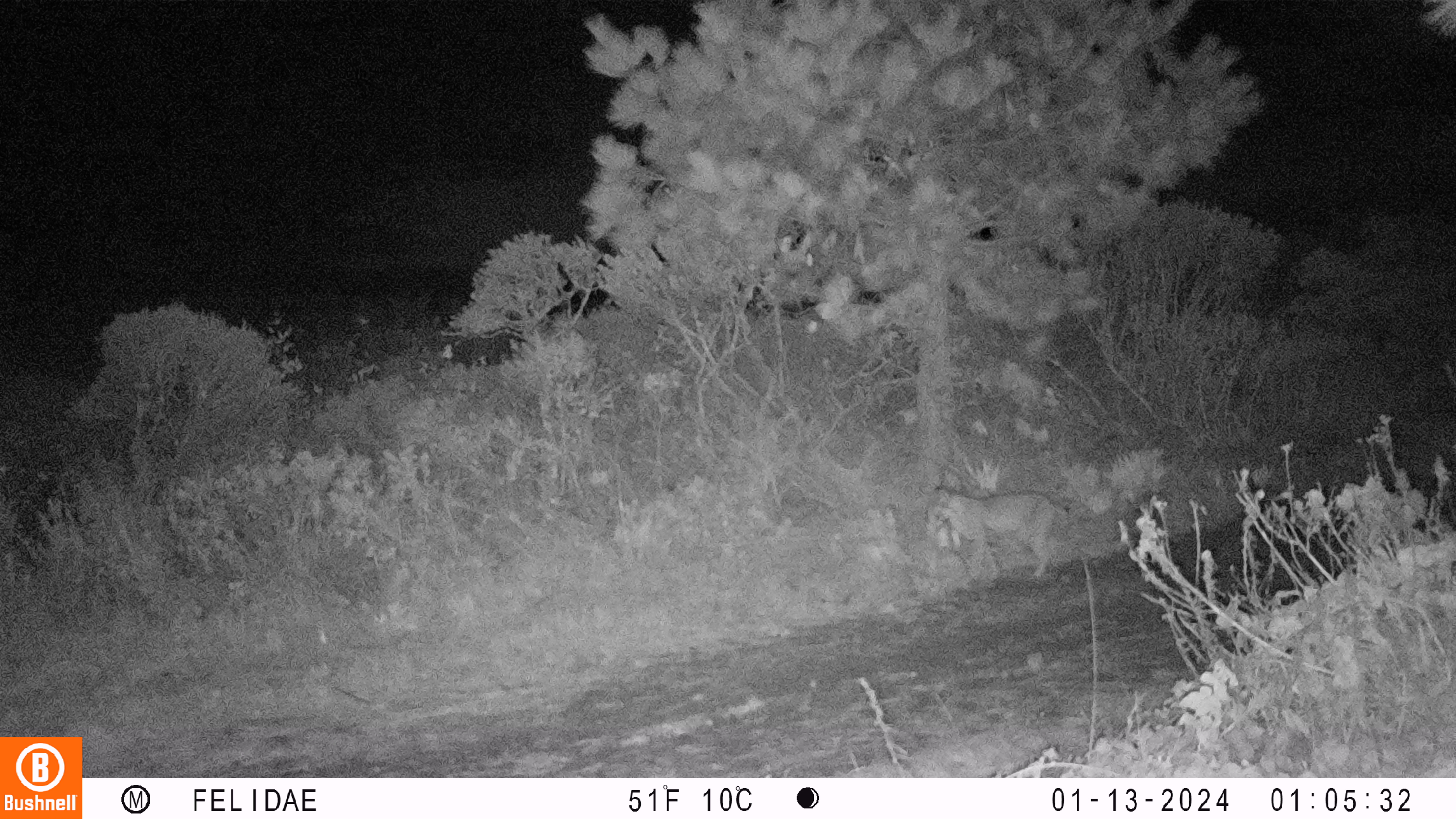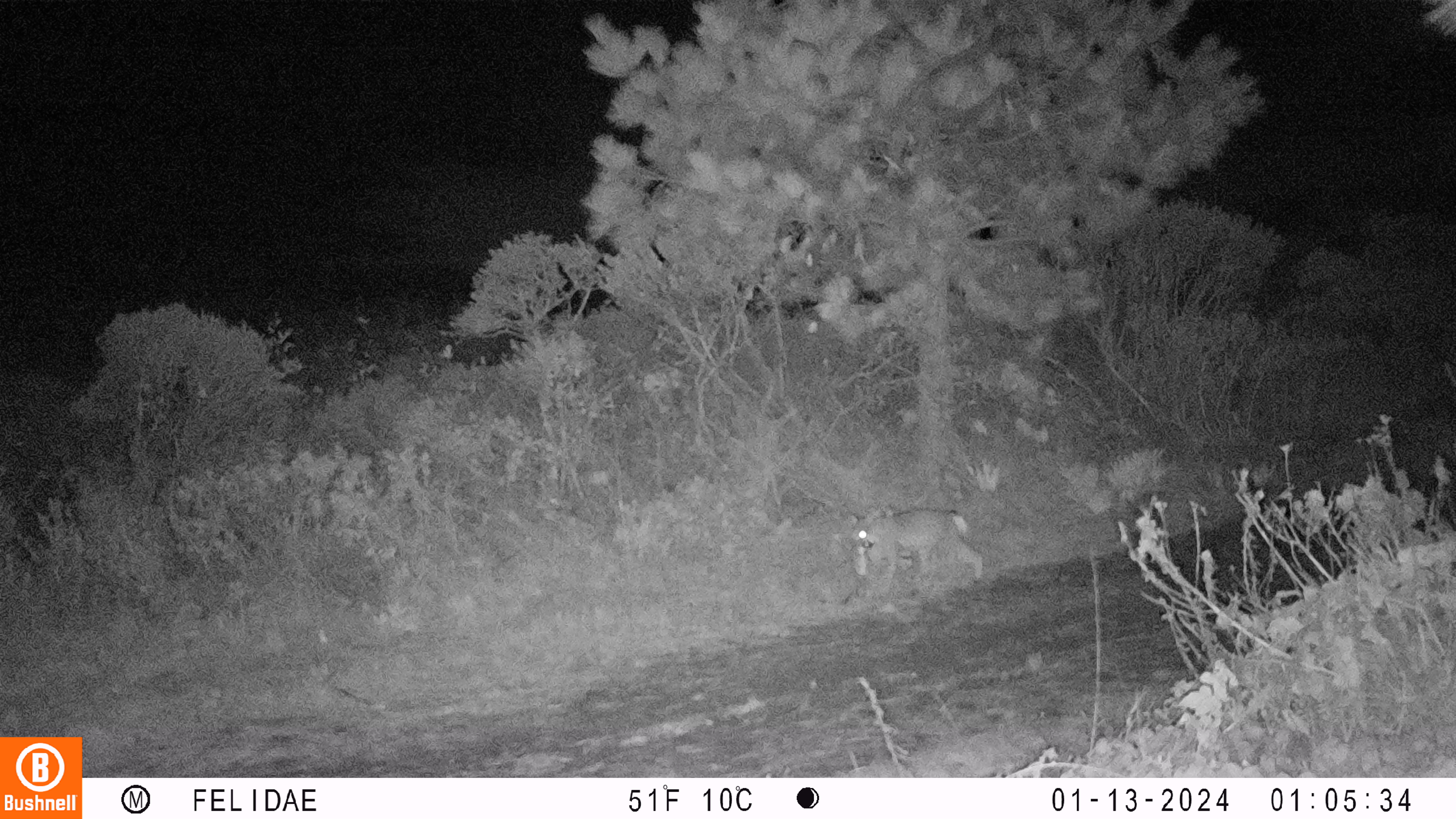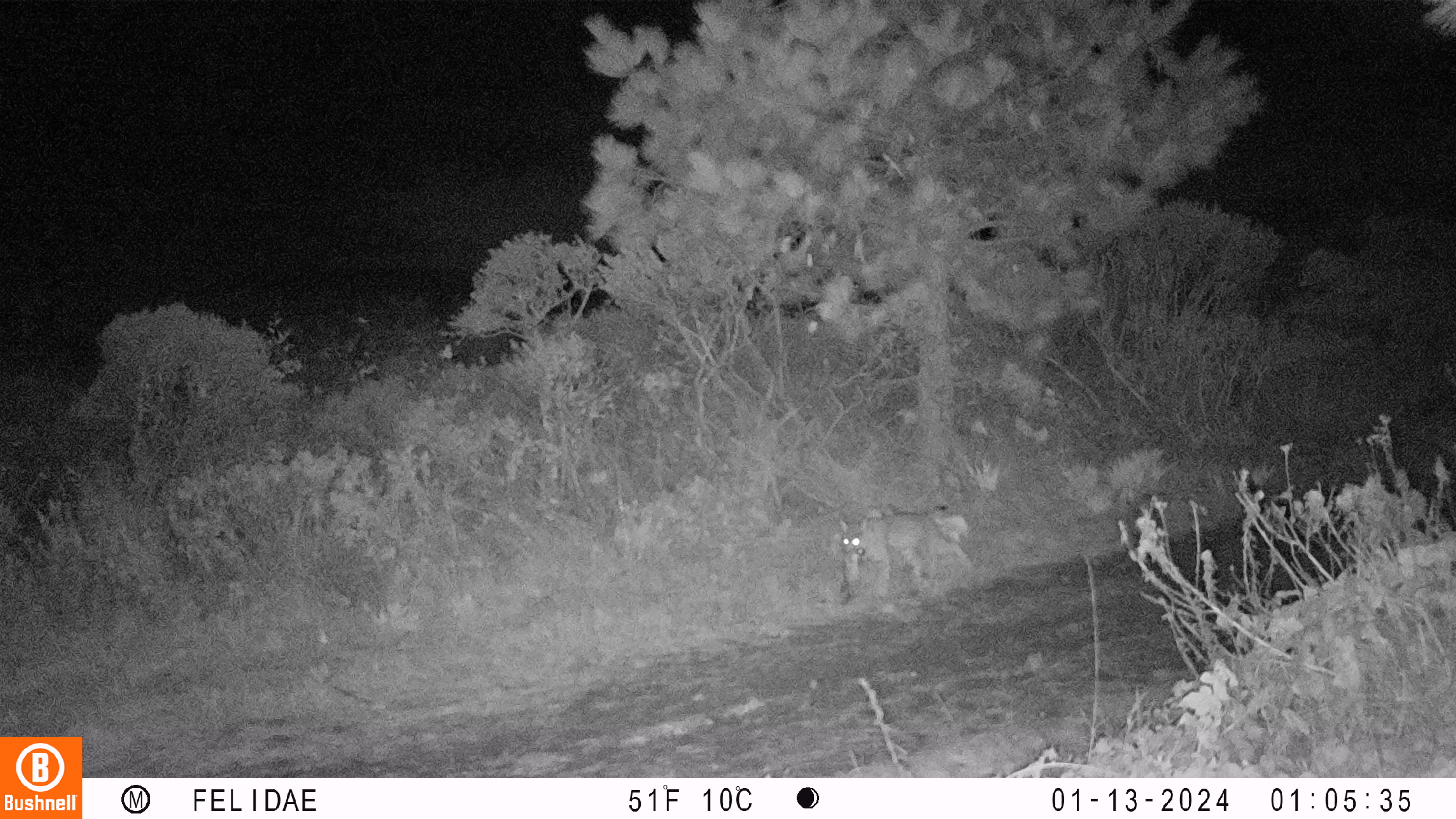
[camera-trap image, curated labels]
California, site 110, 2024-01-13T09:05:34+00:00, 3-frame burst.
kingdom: Animalia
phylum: Chordata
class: Mammalia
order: Carnivora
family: Felidae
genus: Lynx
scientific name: Lynx rufus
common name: bobcat